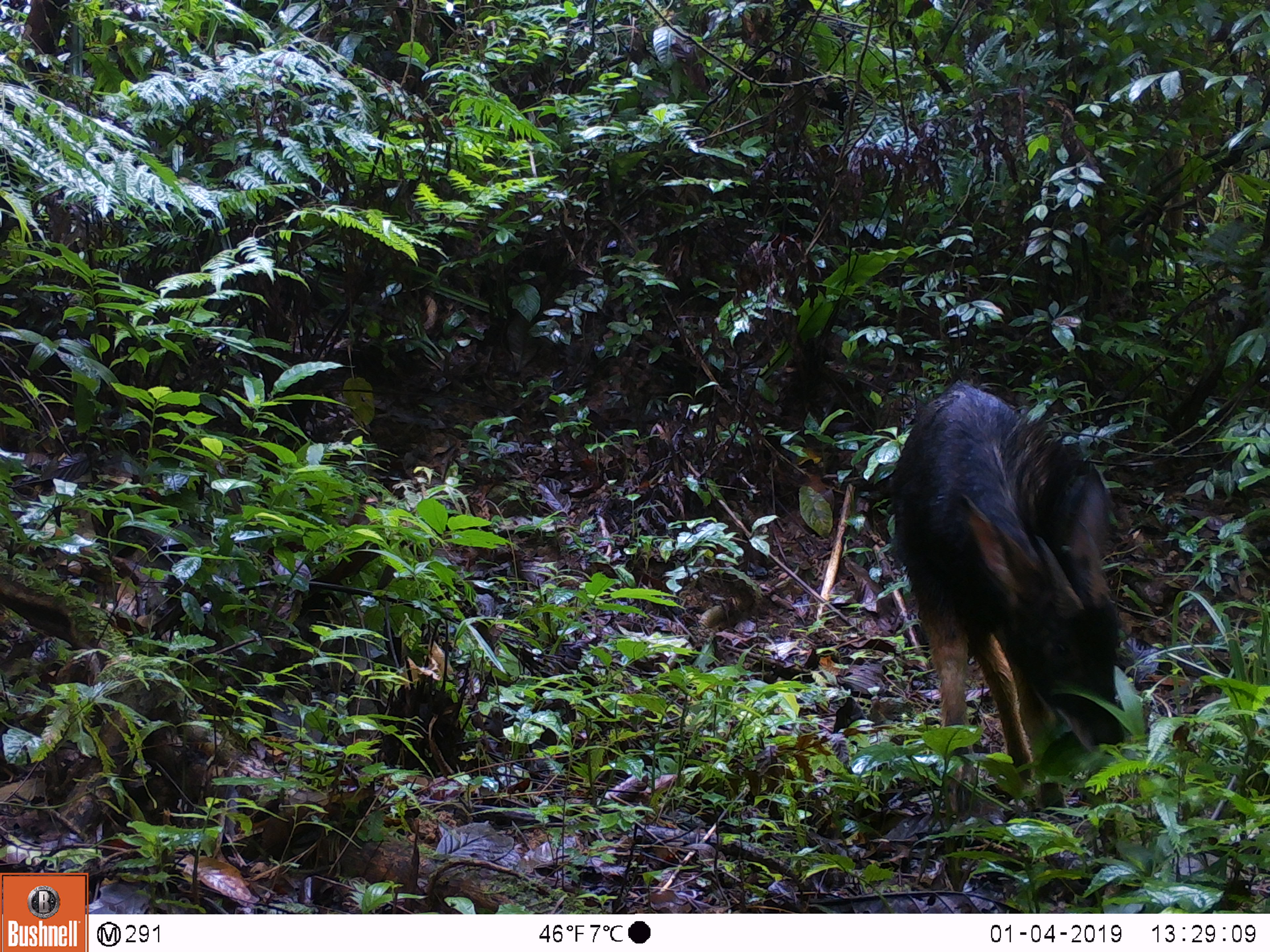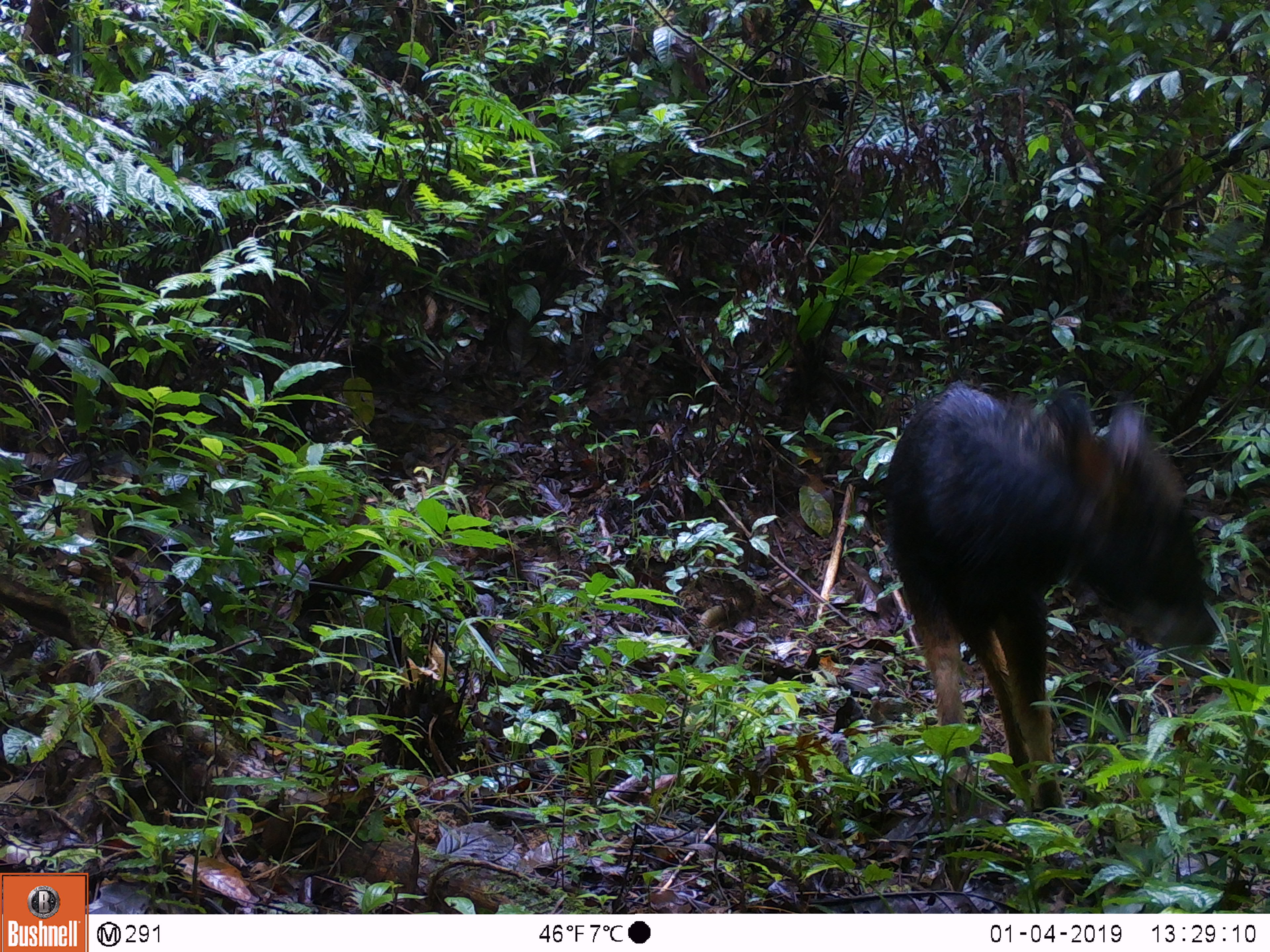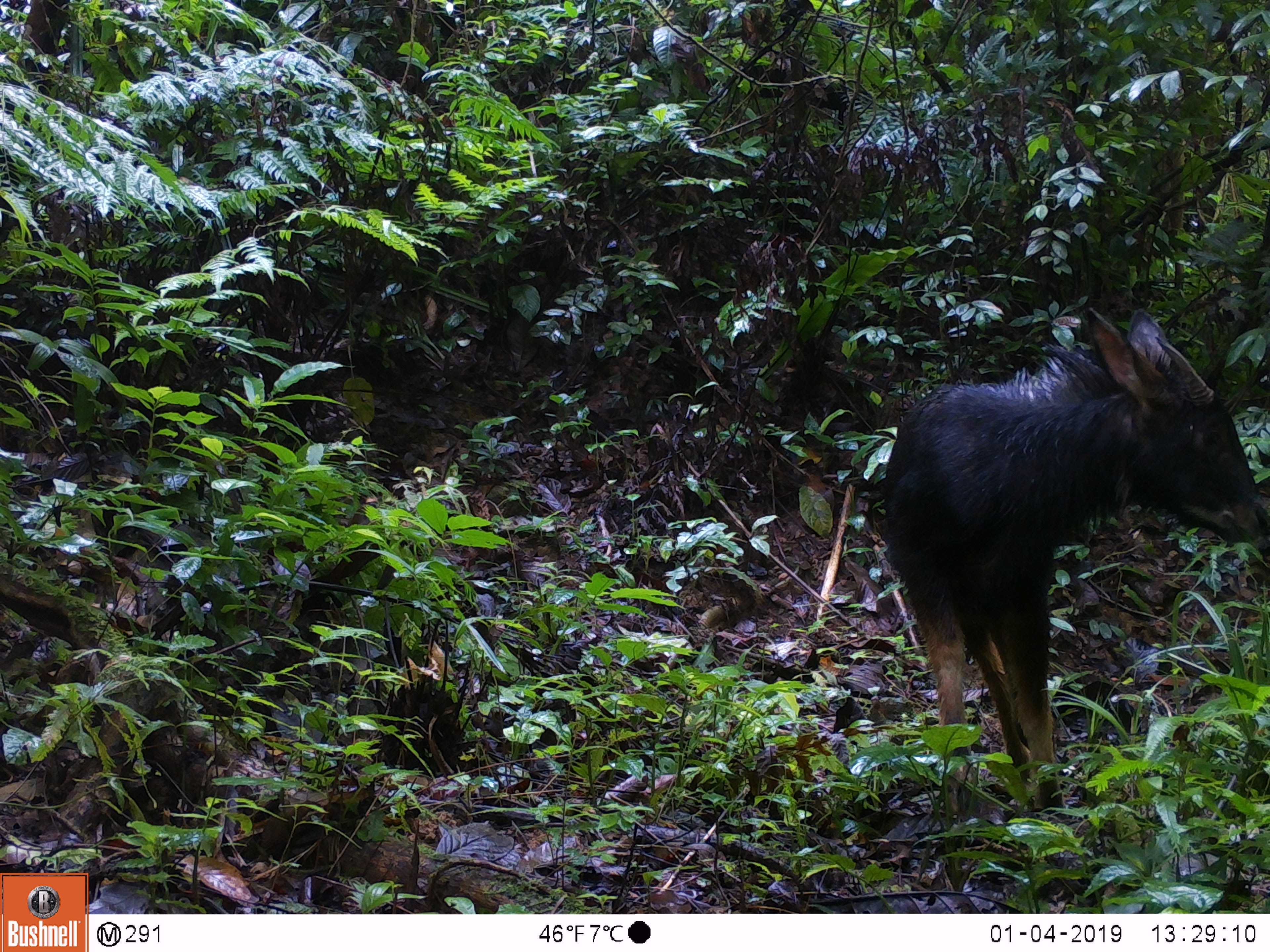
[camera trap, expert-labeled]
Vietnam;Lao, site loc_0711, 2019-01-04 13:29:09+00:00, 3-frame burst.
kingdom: Animalia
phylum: Chordata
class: Mammalia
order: Artiodactyla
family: Bovidae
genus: Capricornis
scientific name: Capricornis sumatraensis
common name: chinese serow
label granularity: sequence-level